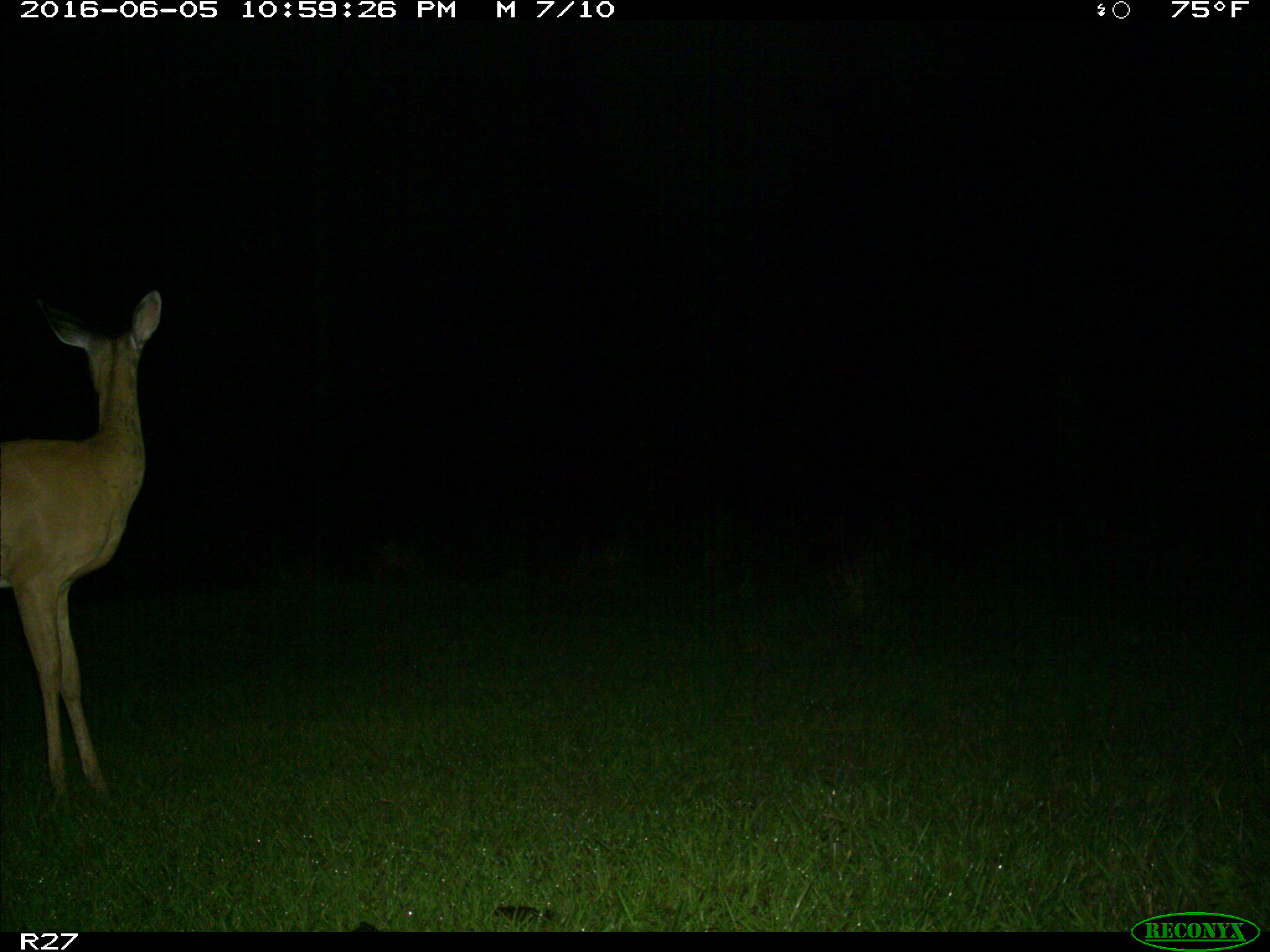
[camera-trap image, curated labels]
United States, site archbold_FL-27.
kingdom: Animalia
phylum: Chordata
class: Mammalia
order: Artiodactyla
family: Cervidae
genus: Odocoileus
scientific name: Odocoileus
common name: deer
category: unidentified deer